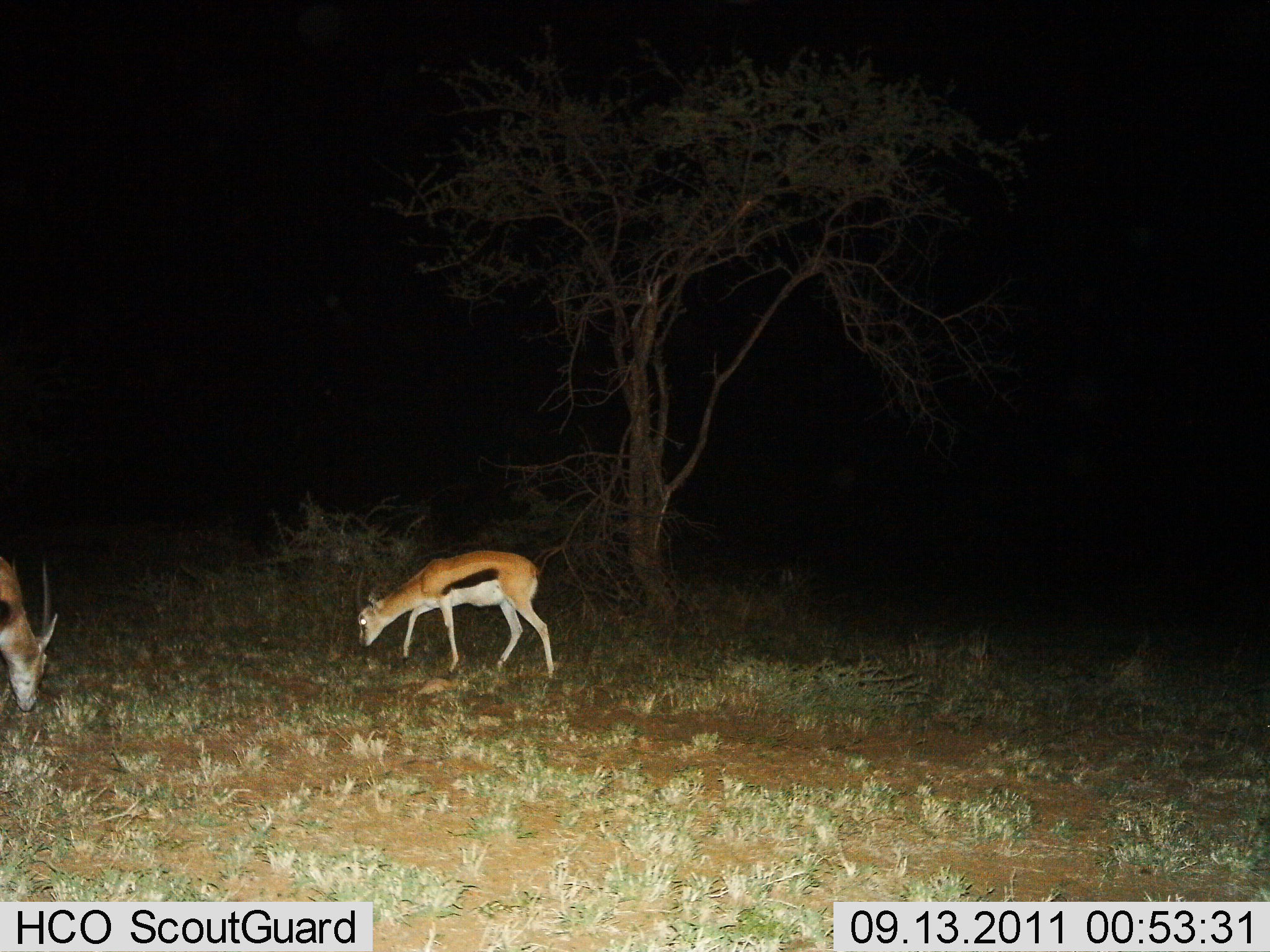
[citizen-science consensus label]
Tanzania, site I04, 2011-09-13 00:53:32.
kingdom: Animalia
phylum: Chordata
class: Mammalia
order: Artiodactyla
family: Bovidae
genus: Eudorcas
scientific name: Eudorcas thomsonii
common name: thomson's gazelle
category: gazellethomsons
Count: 2.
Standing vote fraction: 23%.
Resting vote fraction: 0%.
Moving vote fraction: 0%.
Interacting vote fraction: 0%.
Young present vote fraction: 15%.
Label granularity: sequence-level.